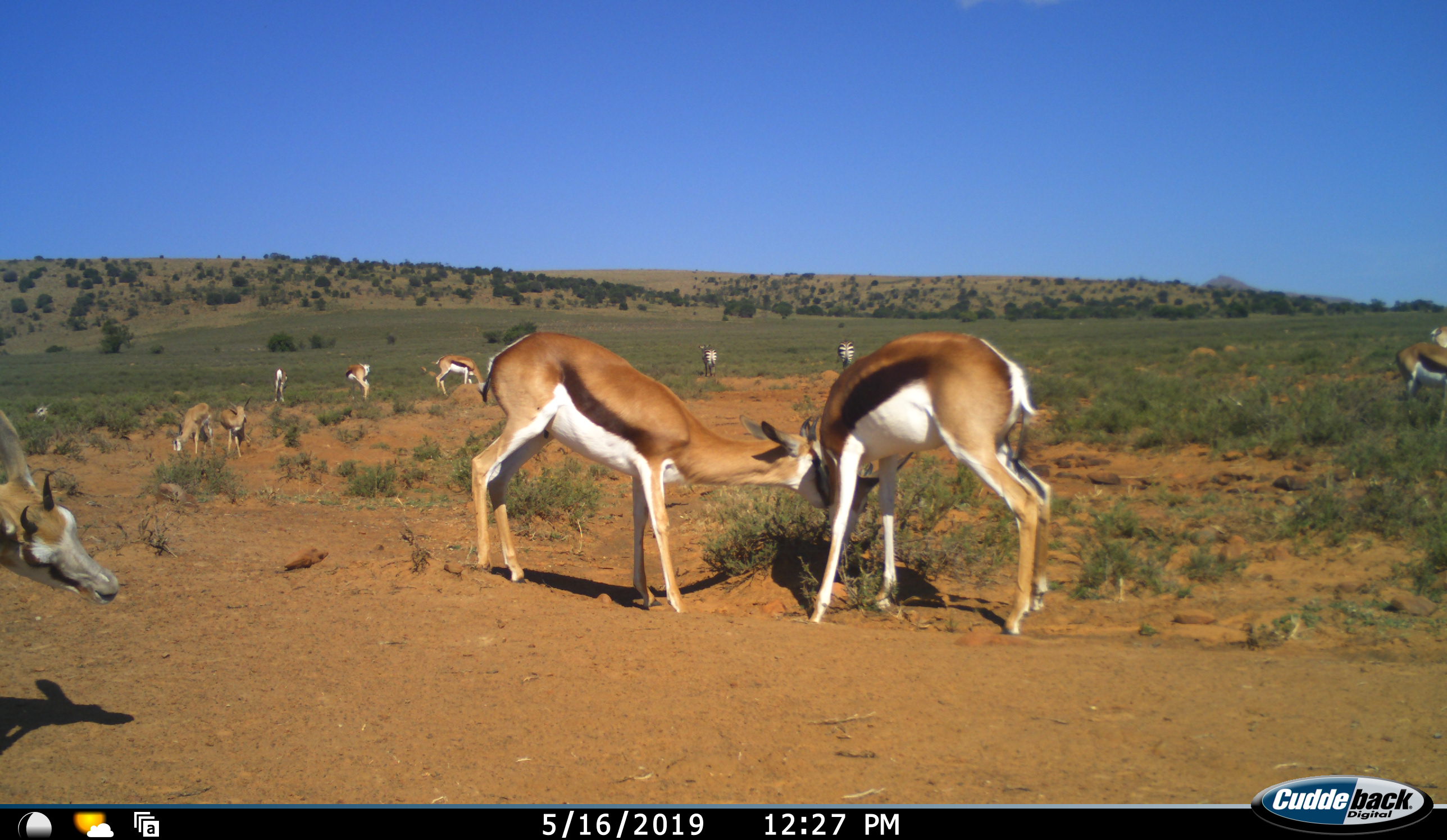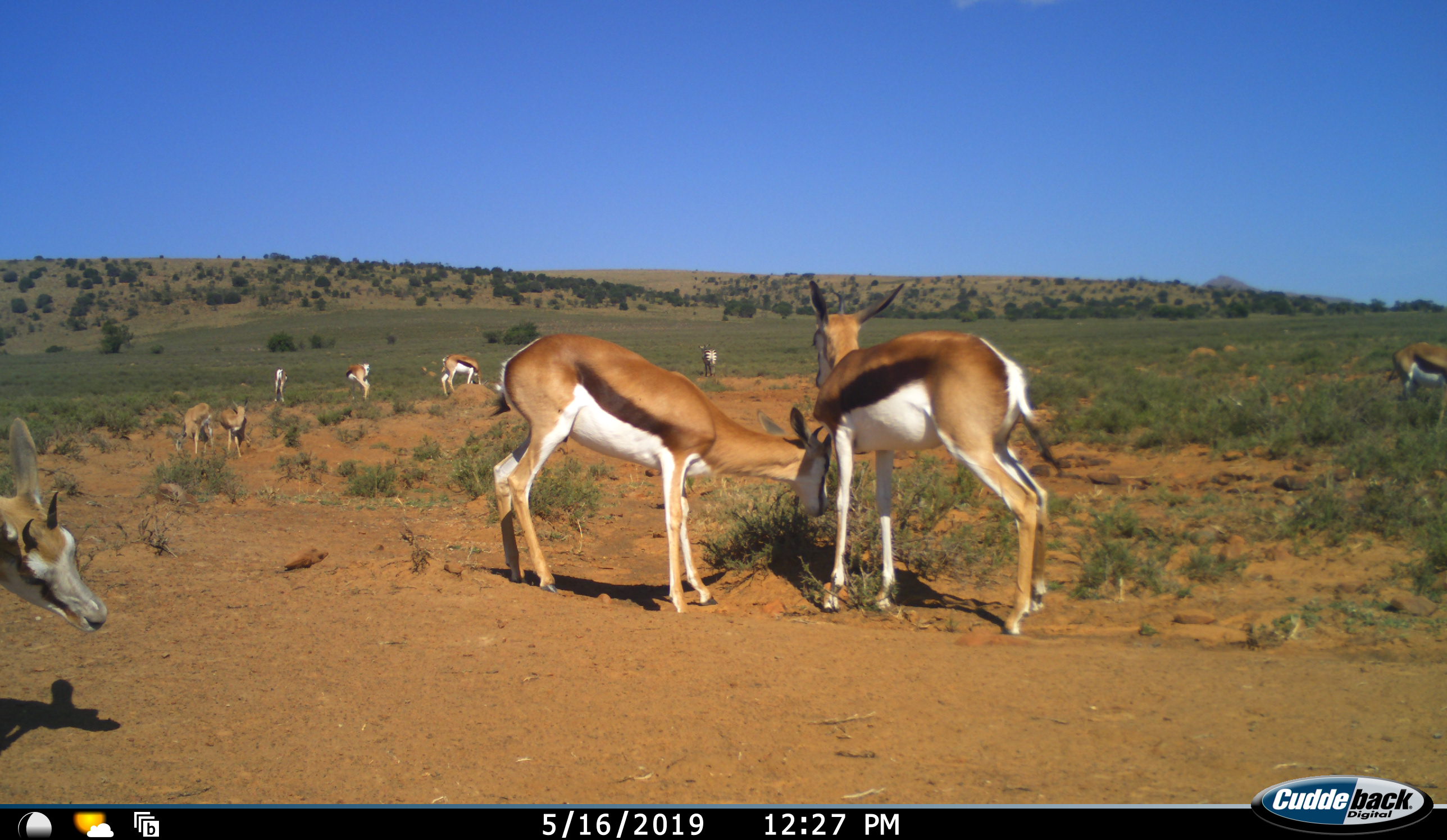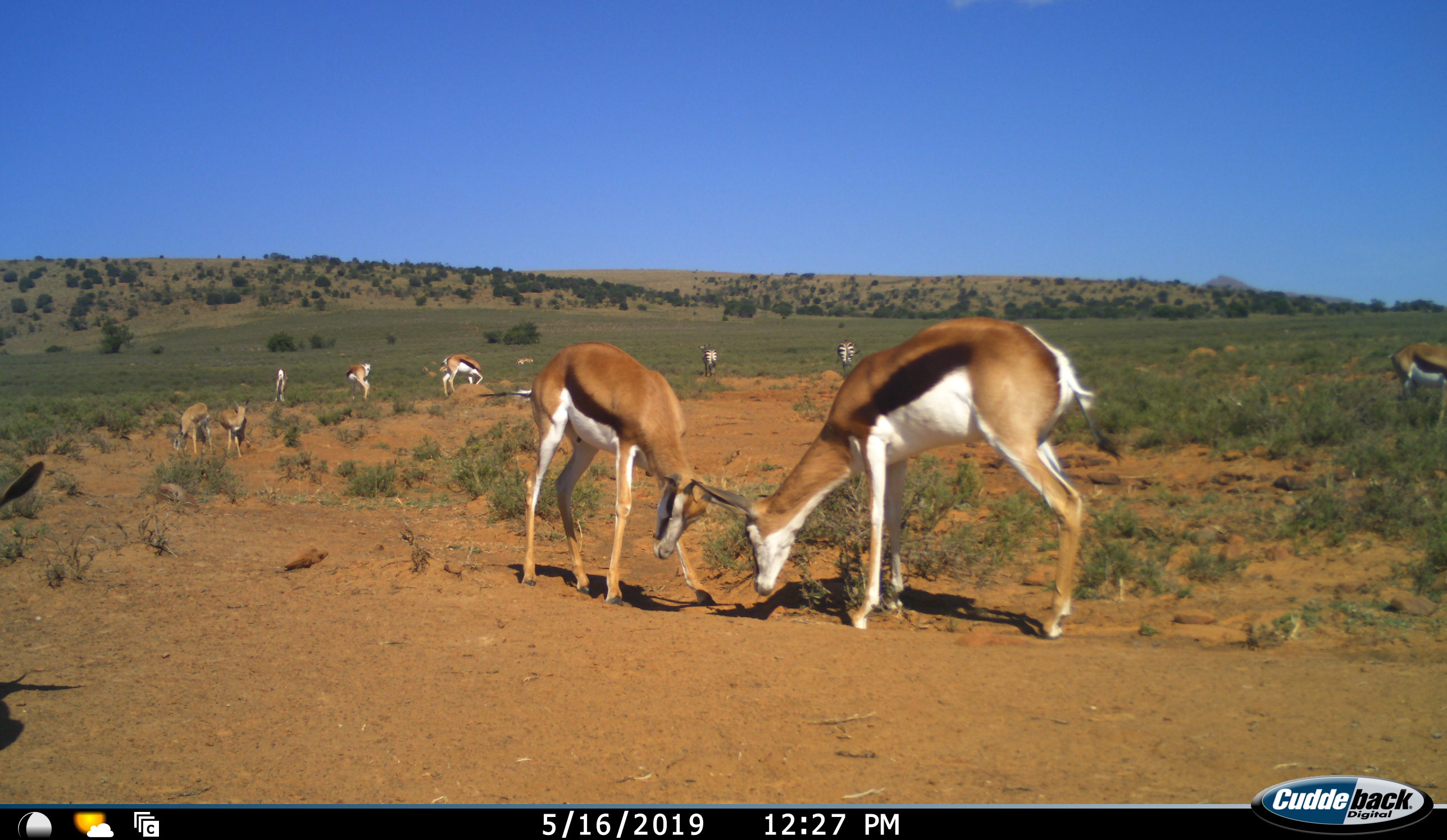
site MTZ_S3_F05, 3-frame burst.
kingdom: Animalia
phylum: Chordata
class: Mammalia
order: Artiodactyla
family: Bovidae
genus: Antidorcas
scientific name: Antidorcas marsupialis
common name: springbok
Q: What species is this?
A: Springbok (Antidorcas marsupialis).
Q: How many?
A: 10.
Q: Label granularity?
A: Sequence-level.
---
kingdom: Animalia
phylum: Chordata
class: Mammalia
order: Perissodactyla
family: Equidae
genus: Equus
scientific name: Equus zebra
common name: mountain zebra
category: zebramountain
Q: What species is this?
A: Zebramountain (mountain zebra) (Equus zebra).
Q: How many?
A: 2.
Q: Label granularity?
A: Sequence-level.